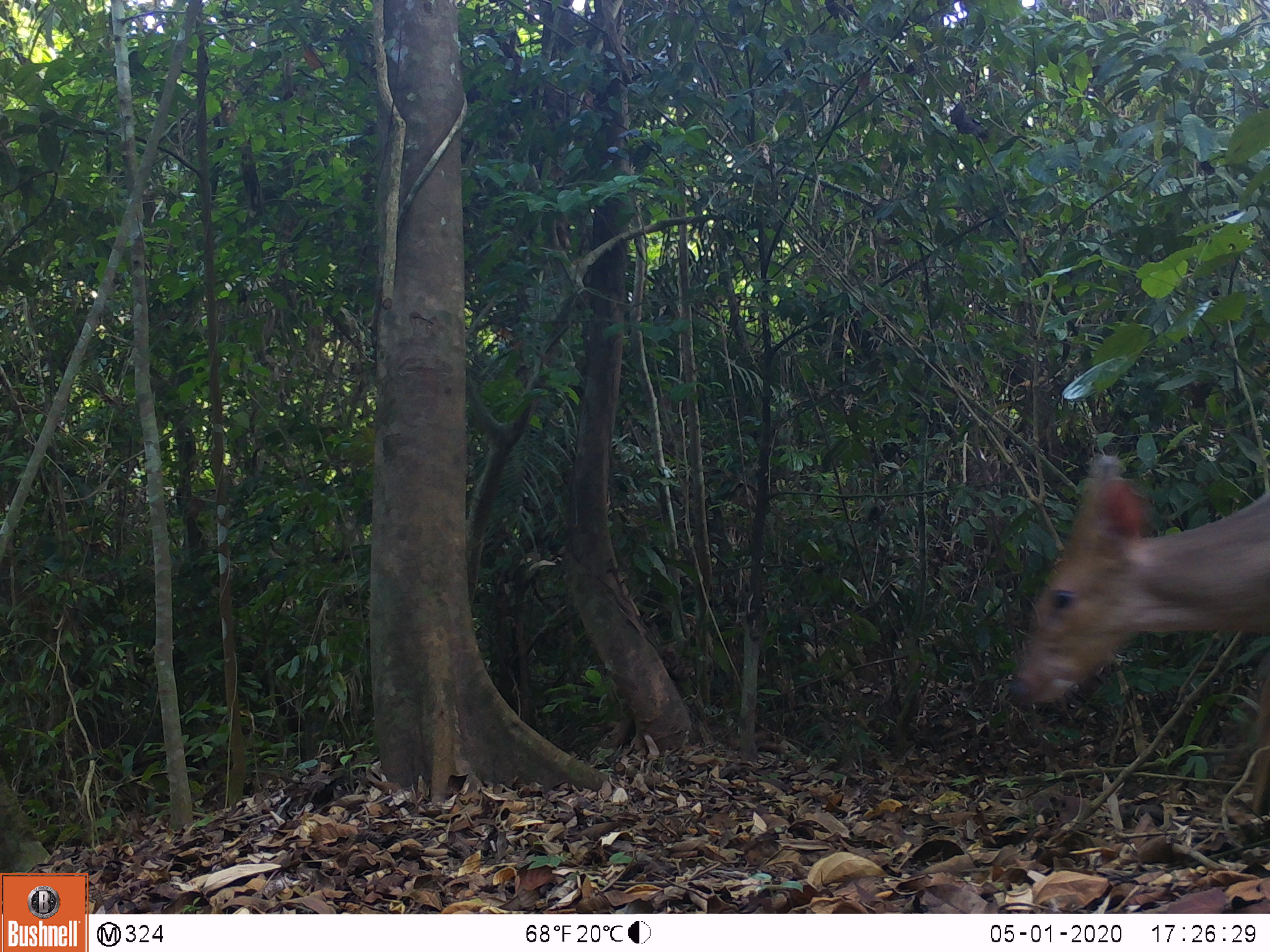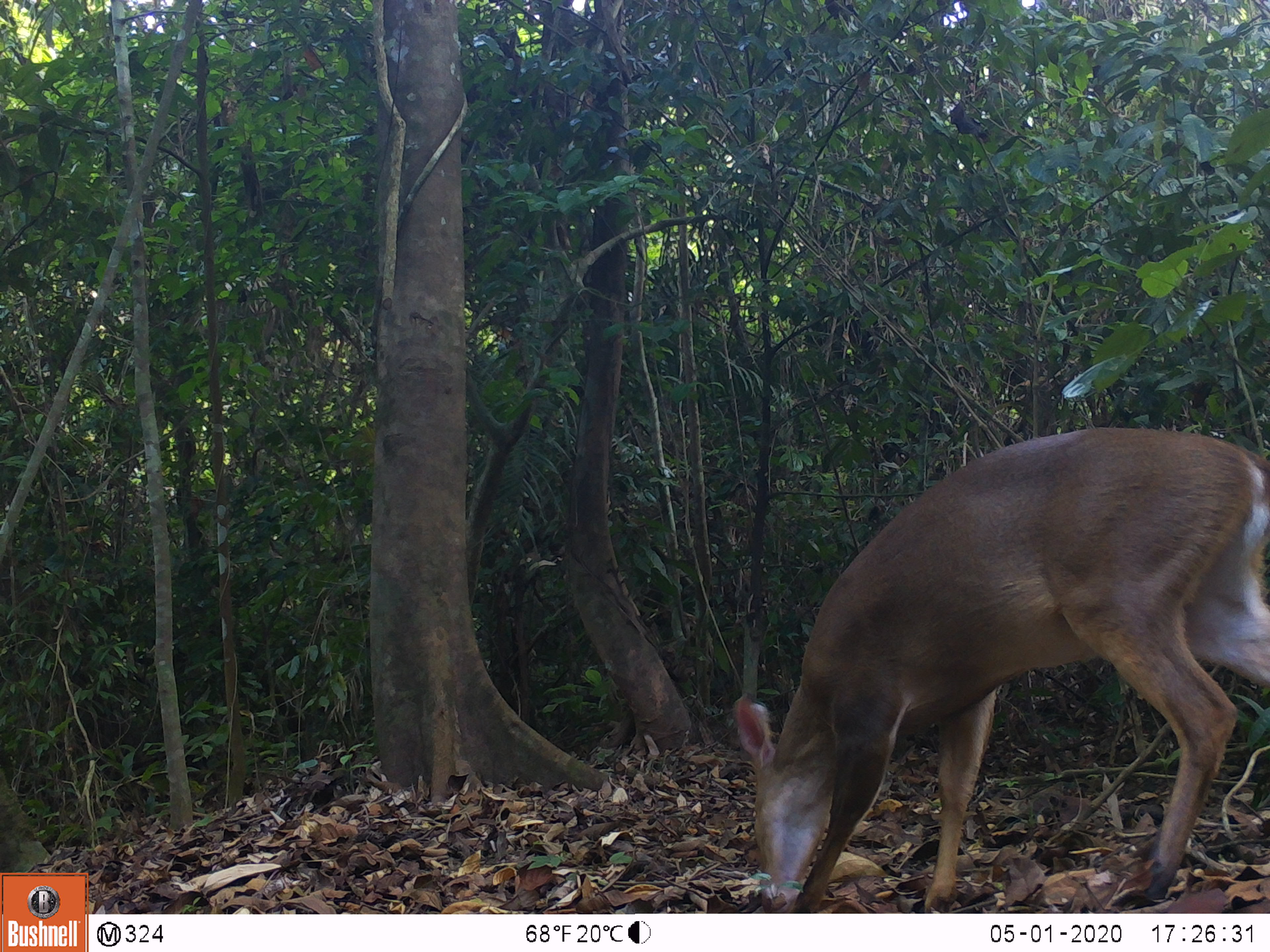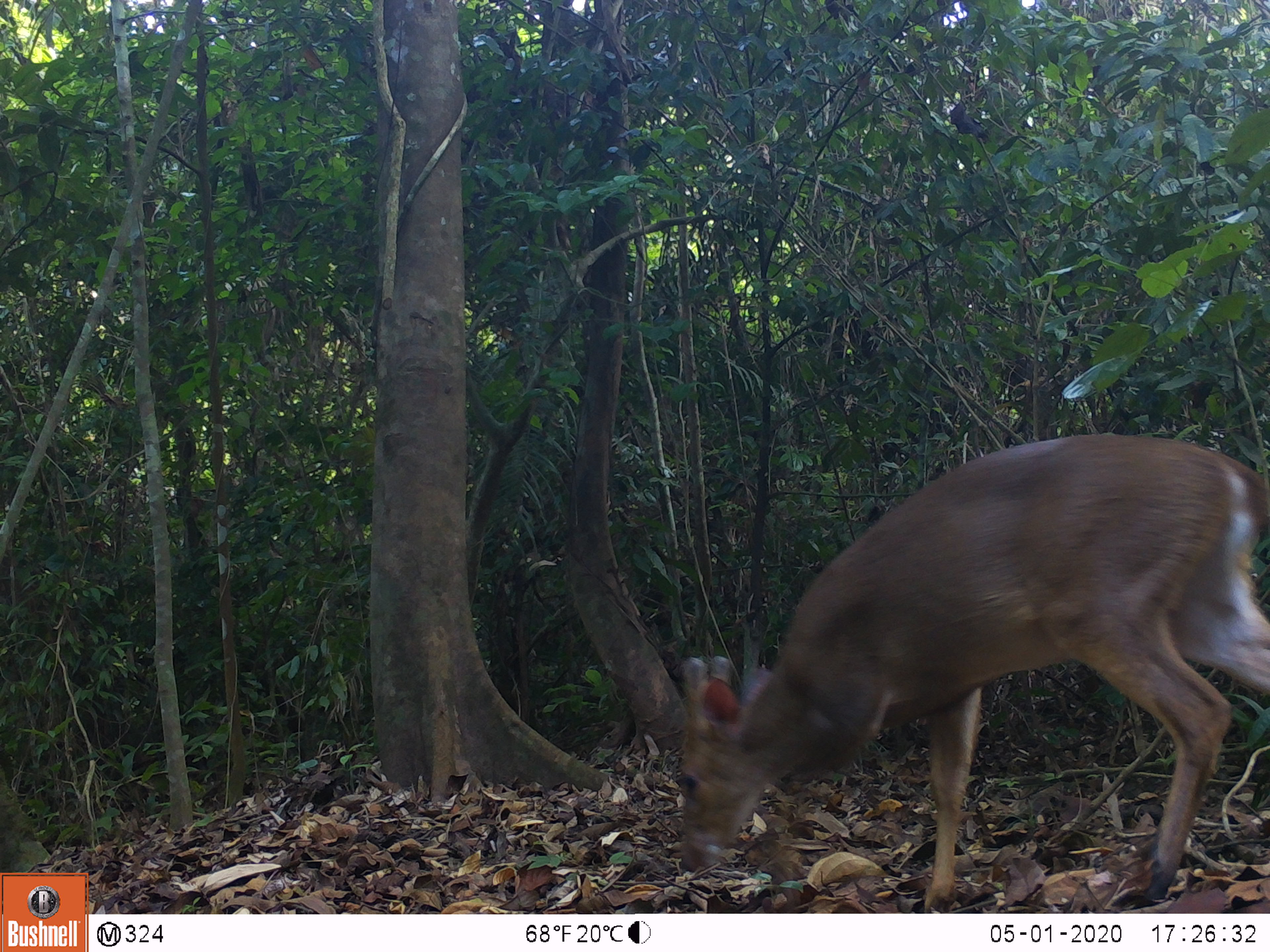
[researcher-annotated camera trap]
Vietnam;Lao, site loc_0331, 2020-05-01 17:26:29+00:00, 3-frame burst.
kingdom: Animalia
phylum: Chordata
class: Mammalia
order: Artiodactyla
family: Cervidae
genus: Muntiacus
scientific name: Muntiacus vuquangensis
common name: large-antlered muntjac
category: large antlered muntjac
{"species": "large antlered muntjac (large-antlered muntjac) (Muntiacus vuquangensis)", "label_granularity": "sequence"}